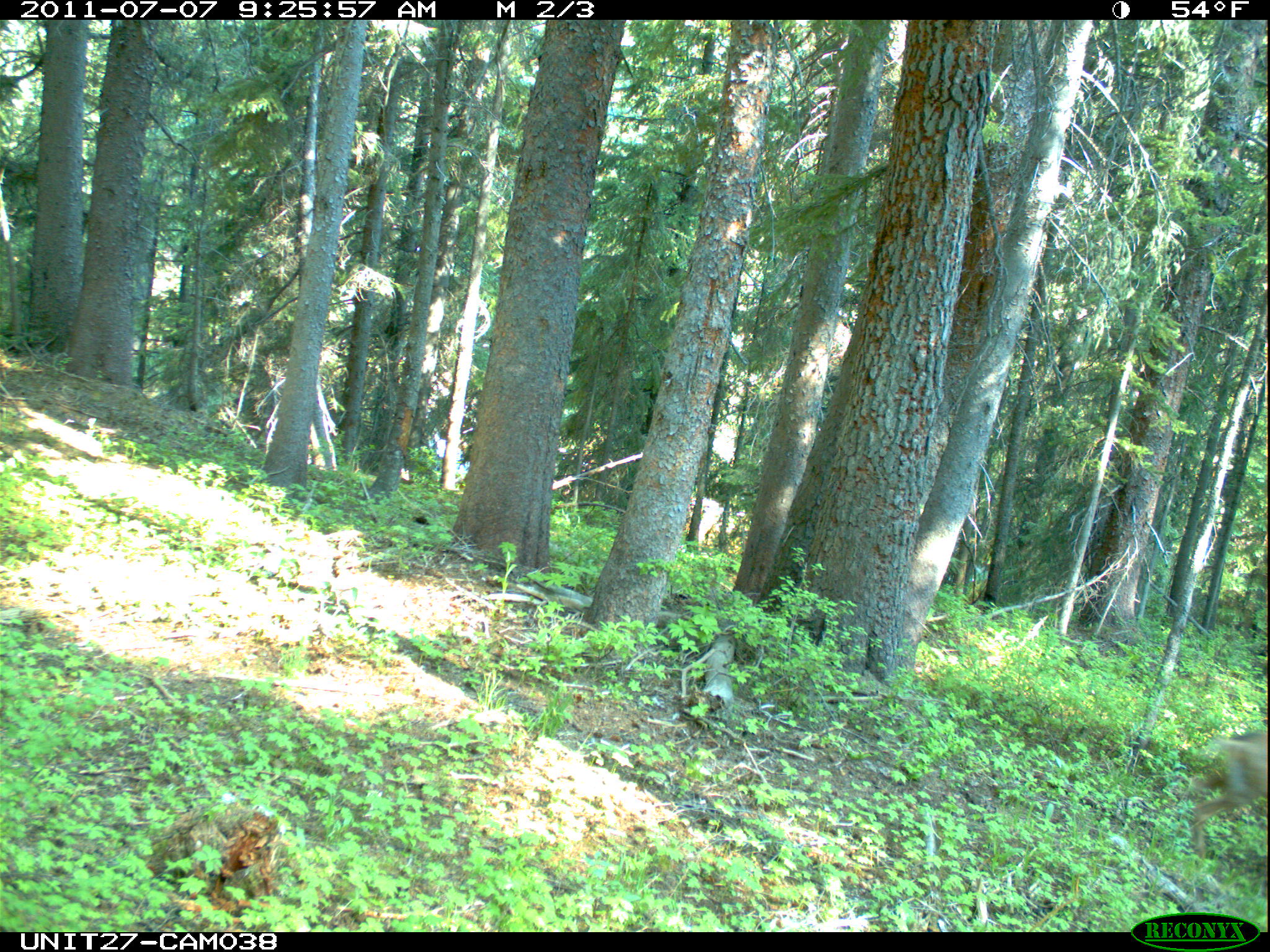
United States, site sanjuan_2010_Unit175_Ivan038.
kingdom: Animalia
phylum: Chordata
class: Mammalia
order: Artiodactyla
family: Cervidae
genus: Odocoileus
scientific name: Odocoileus hemionus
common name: mule deer